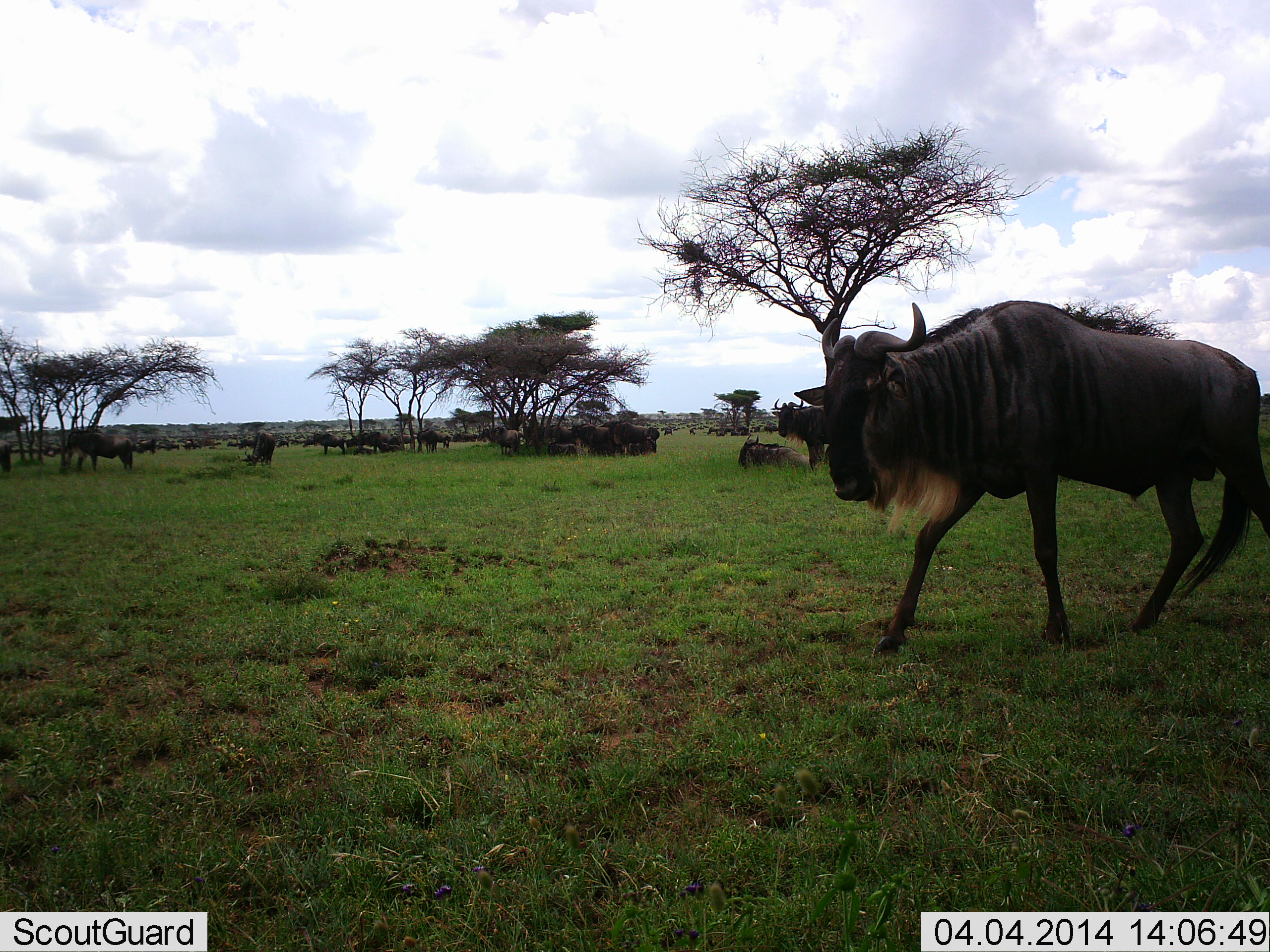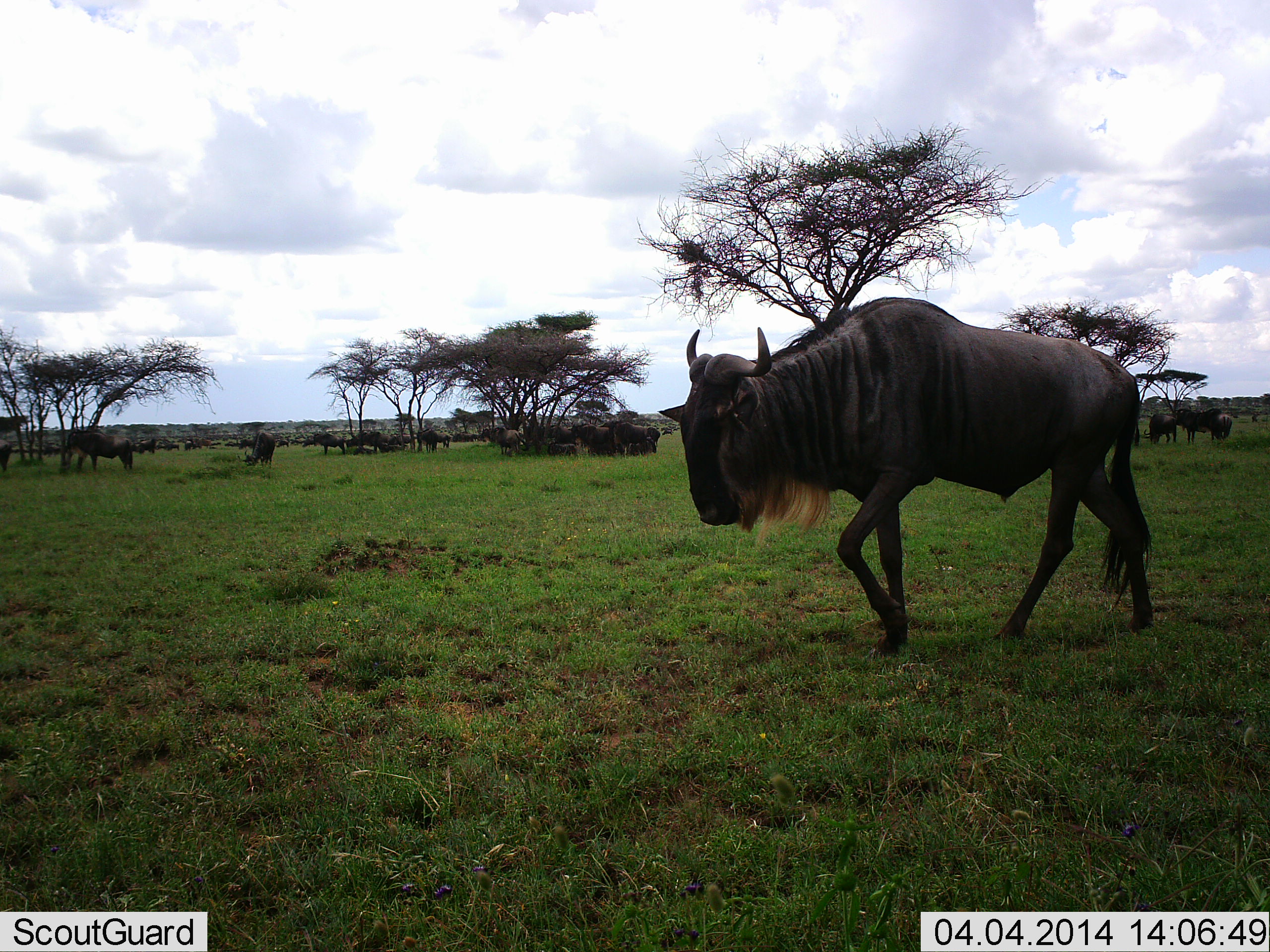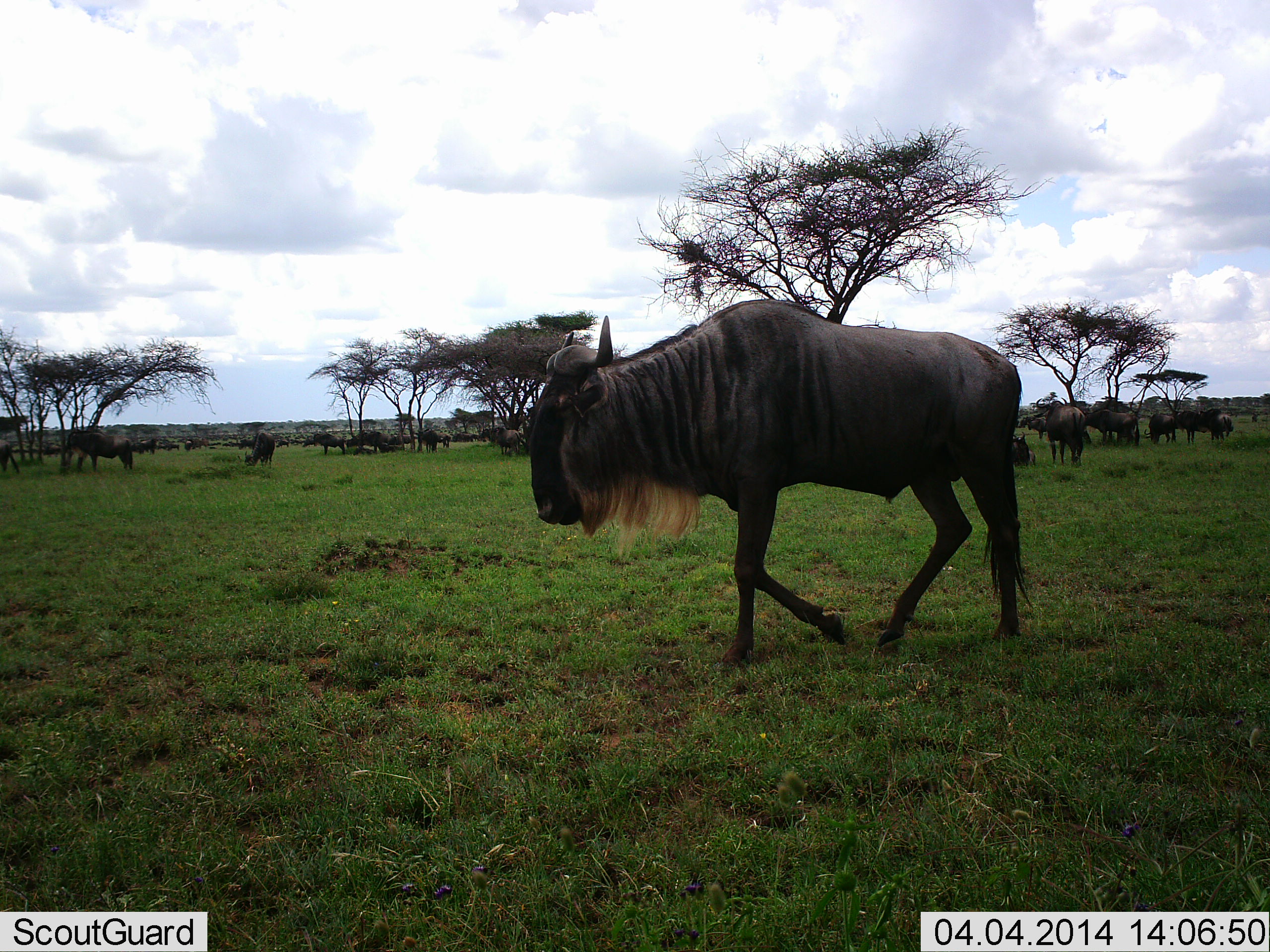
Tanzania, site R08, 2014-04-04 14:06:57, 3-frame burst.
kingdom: Animalia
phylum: Chordata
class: Mammalia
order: Artiodactyla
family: Bovidae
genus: Connochaetes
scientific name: Connochaetes taurinus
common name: blue wildebeest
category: wildebeest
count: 11-50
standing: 80%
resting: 40%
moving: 100%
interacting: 0%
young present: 0%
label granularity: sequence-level